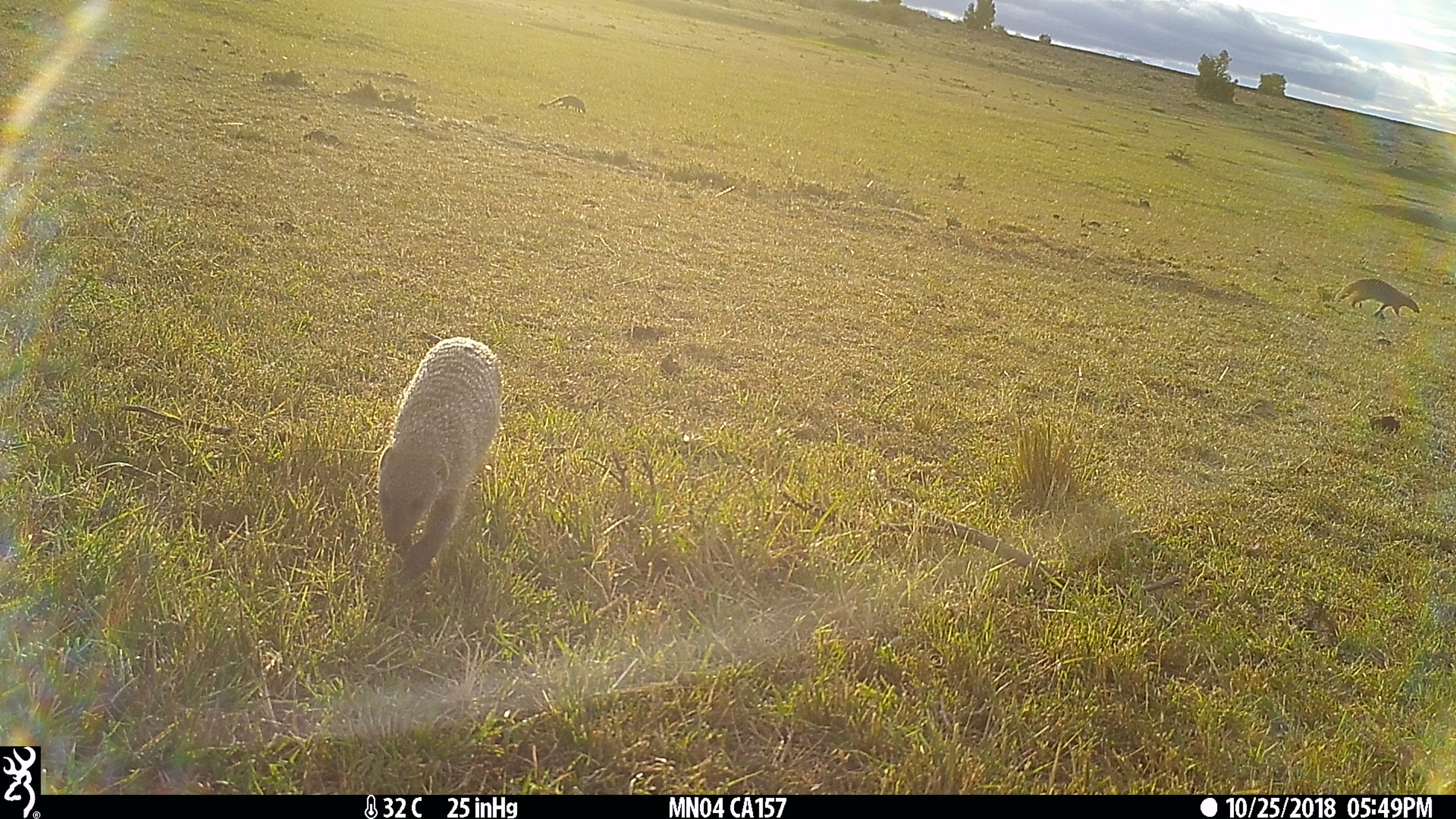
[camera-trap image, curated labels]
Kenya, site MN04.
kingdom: Animalia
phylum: Chordata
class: Mammalia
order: Carnivora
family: Herpestidae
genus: Mungos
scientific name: Mungos mungo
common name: banded mongoose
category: mongoose banded